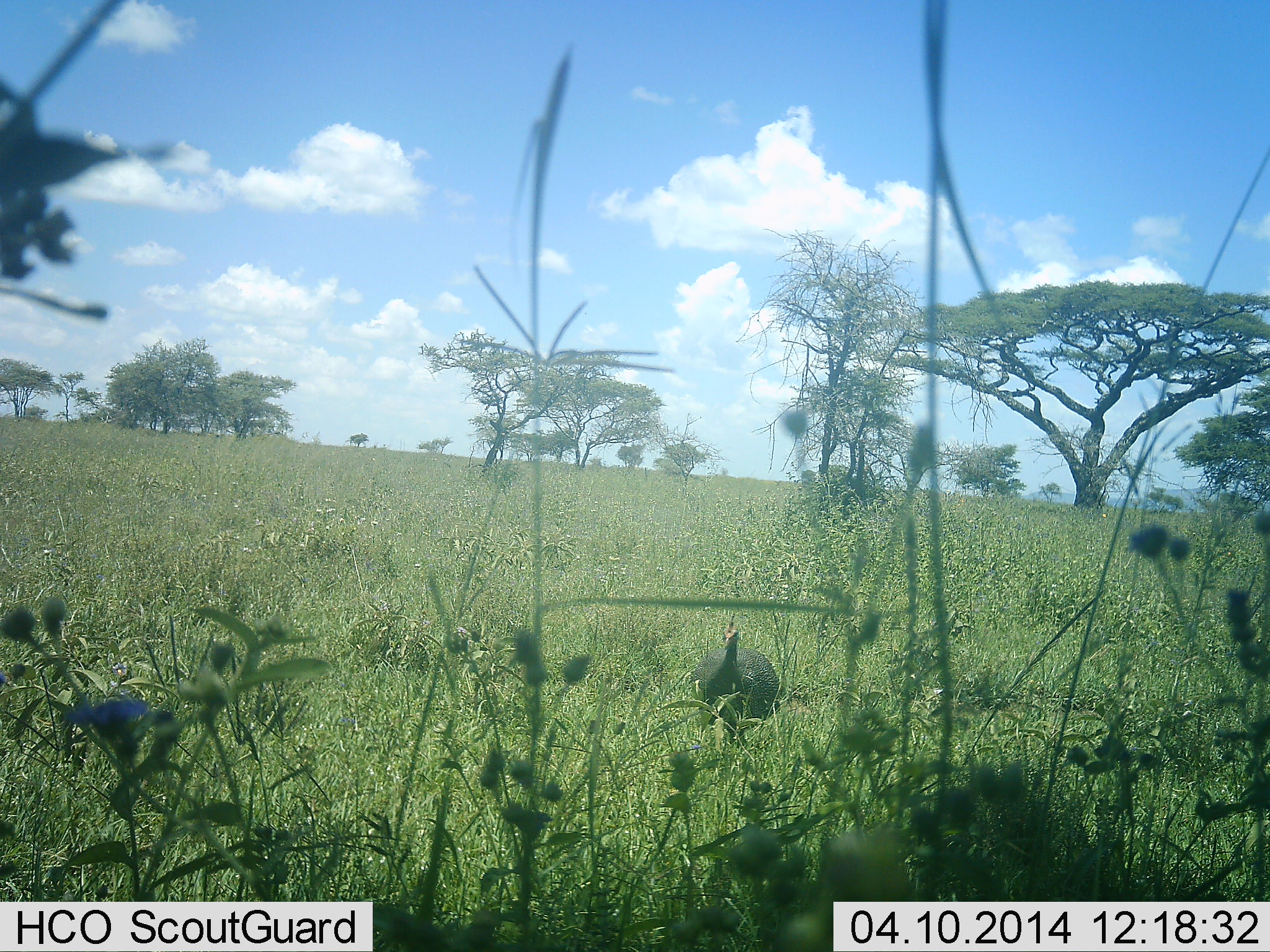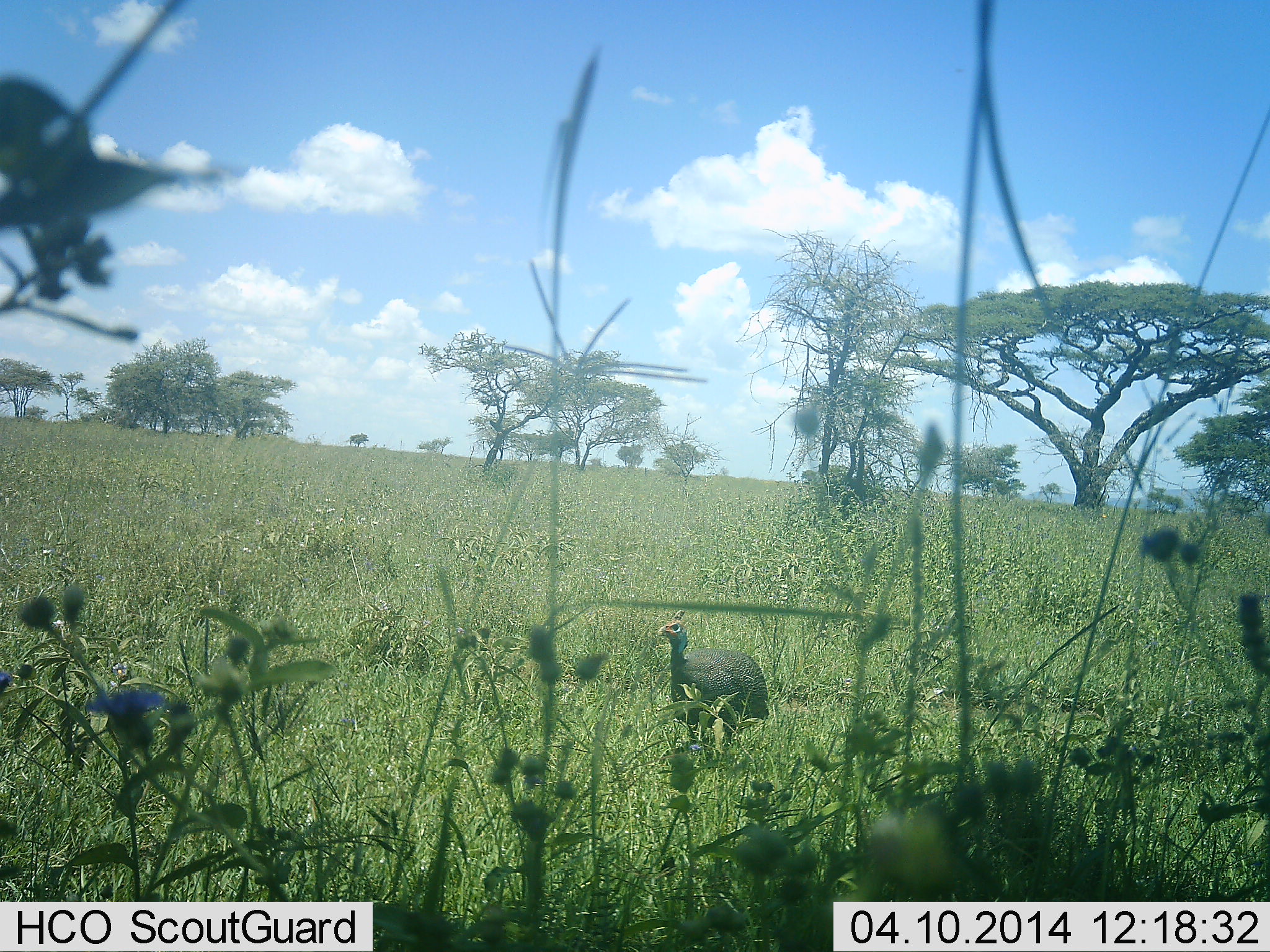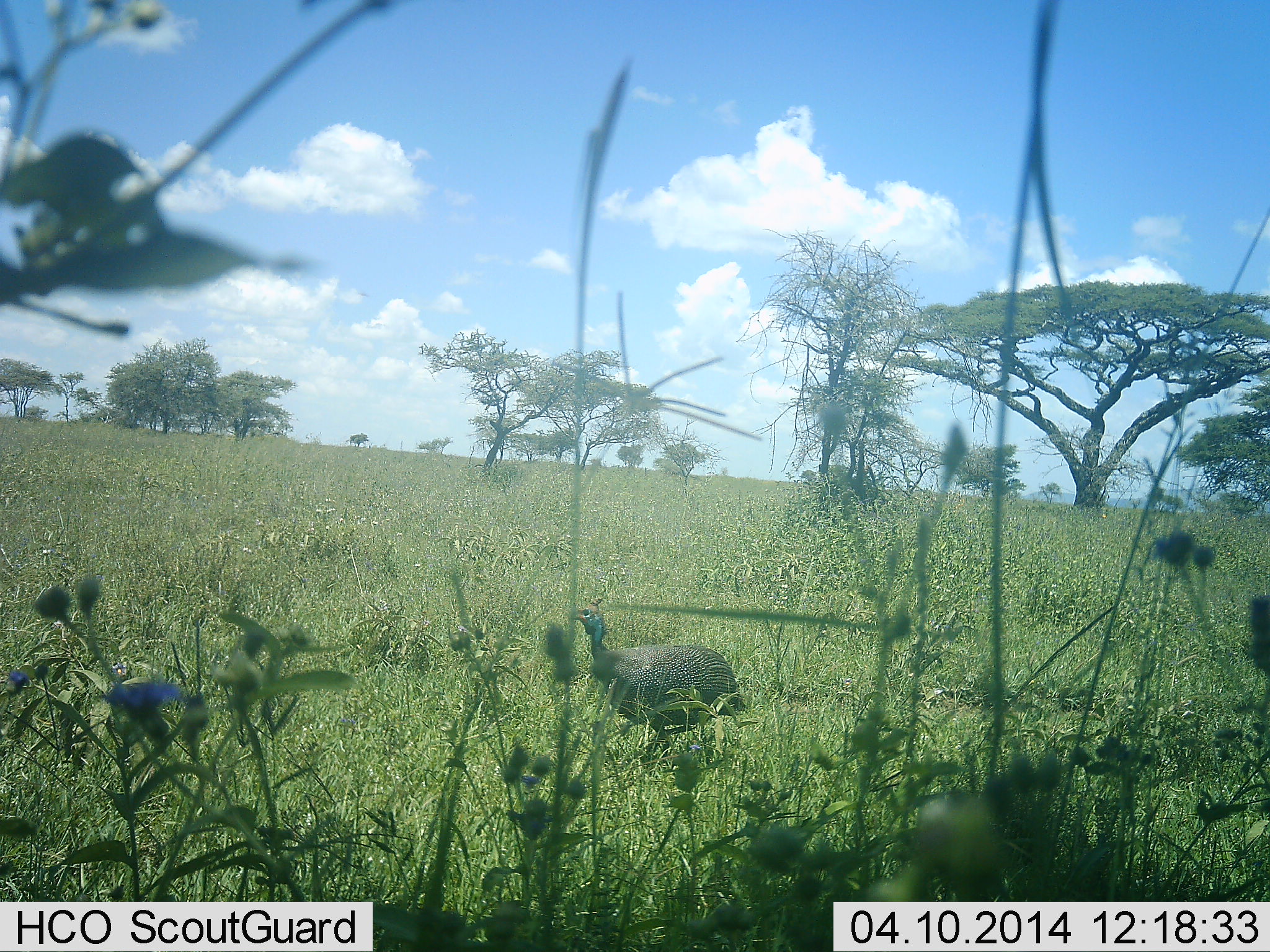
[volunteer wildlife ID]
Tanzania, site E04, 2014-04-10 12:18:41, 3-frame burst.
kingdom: Animalia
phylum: Chordata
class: Aves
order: Galliformes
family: Numididae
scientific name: Numididae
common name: guinea fowl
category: guineafowl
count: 1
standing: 27%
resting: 0%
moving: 73%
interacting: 0%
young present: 0%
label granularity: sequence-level